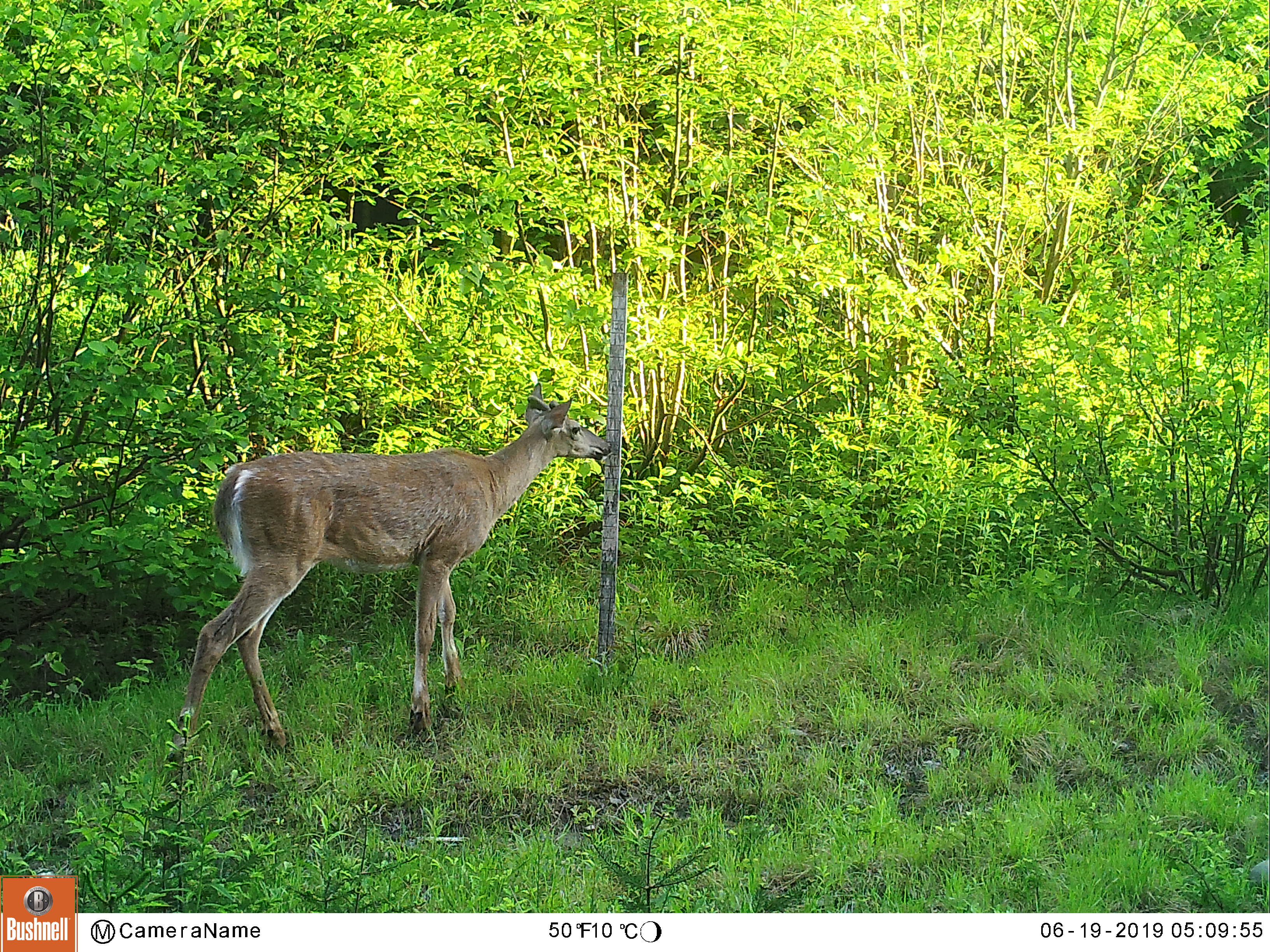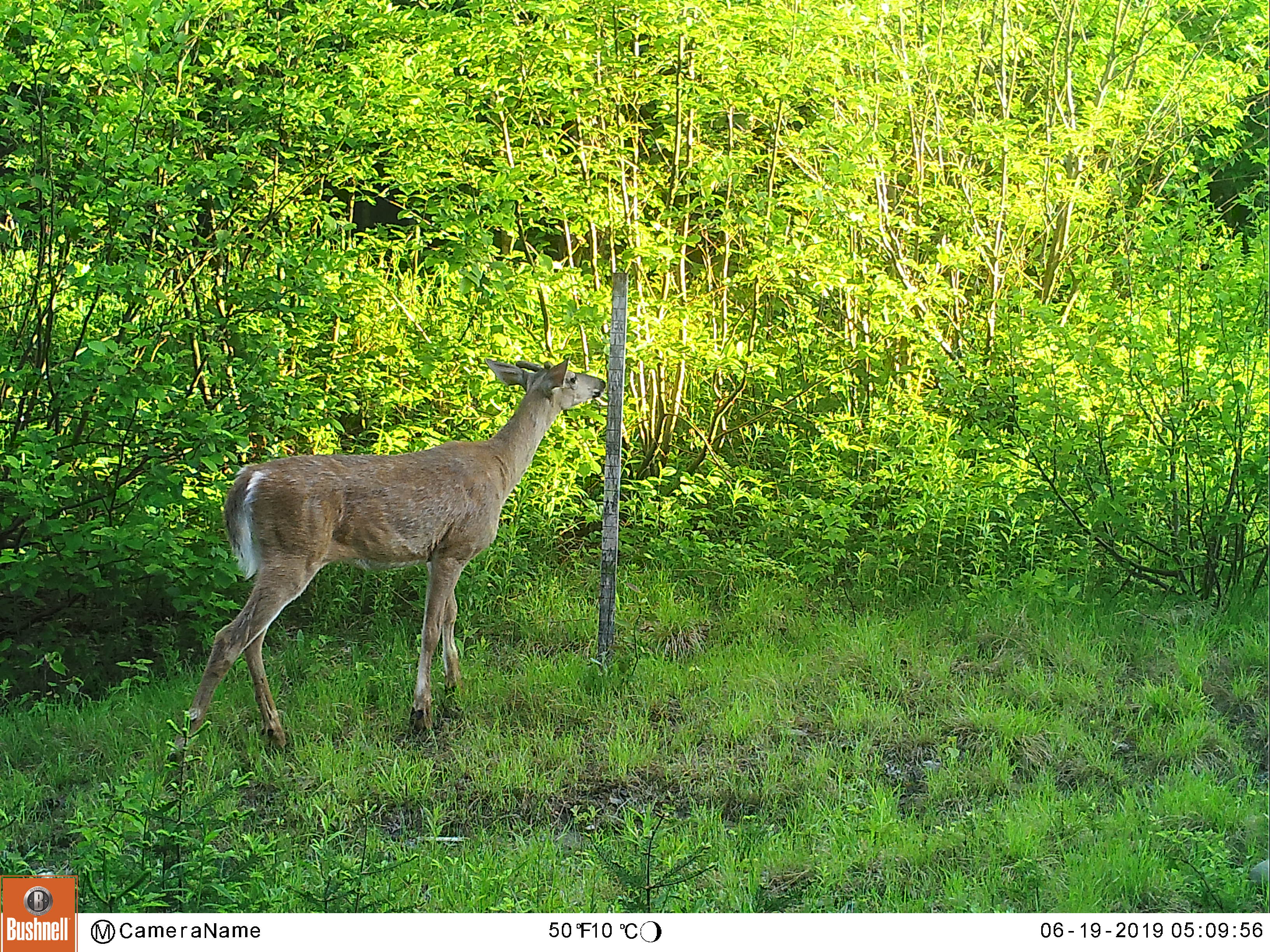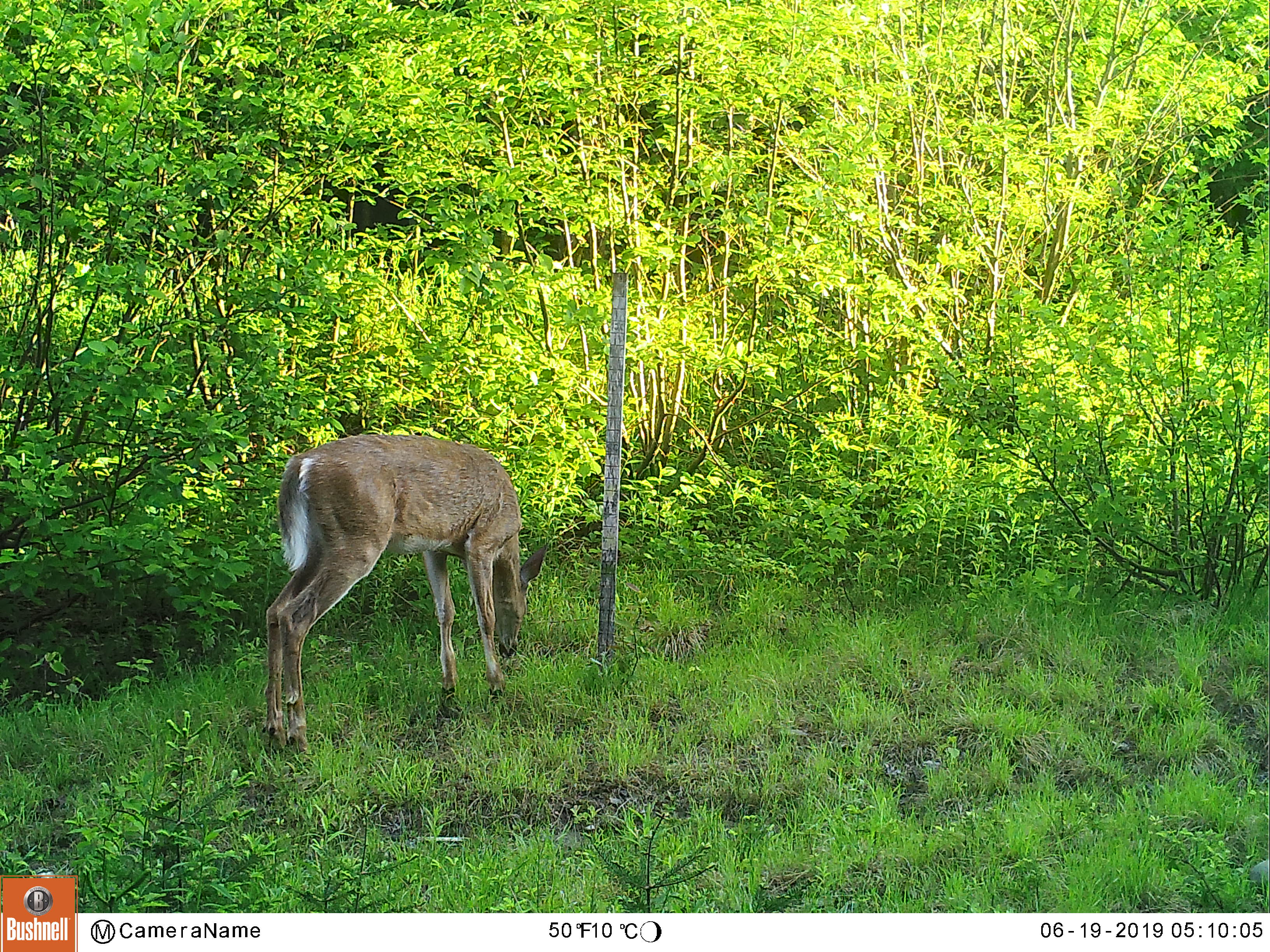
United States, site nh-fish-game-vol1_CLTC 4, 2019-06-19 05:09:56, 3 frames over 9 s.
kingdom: Animalia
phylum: Chordata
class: Mammalia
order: Artiodactyla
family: Cervidae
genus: Odocoileus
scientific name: Odocoileus virginianus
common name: white-tailed deer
White-tailed deer (Odocoileus virginianus).